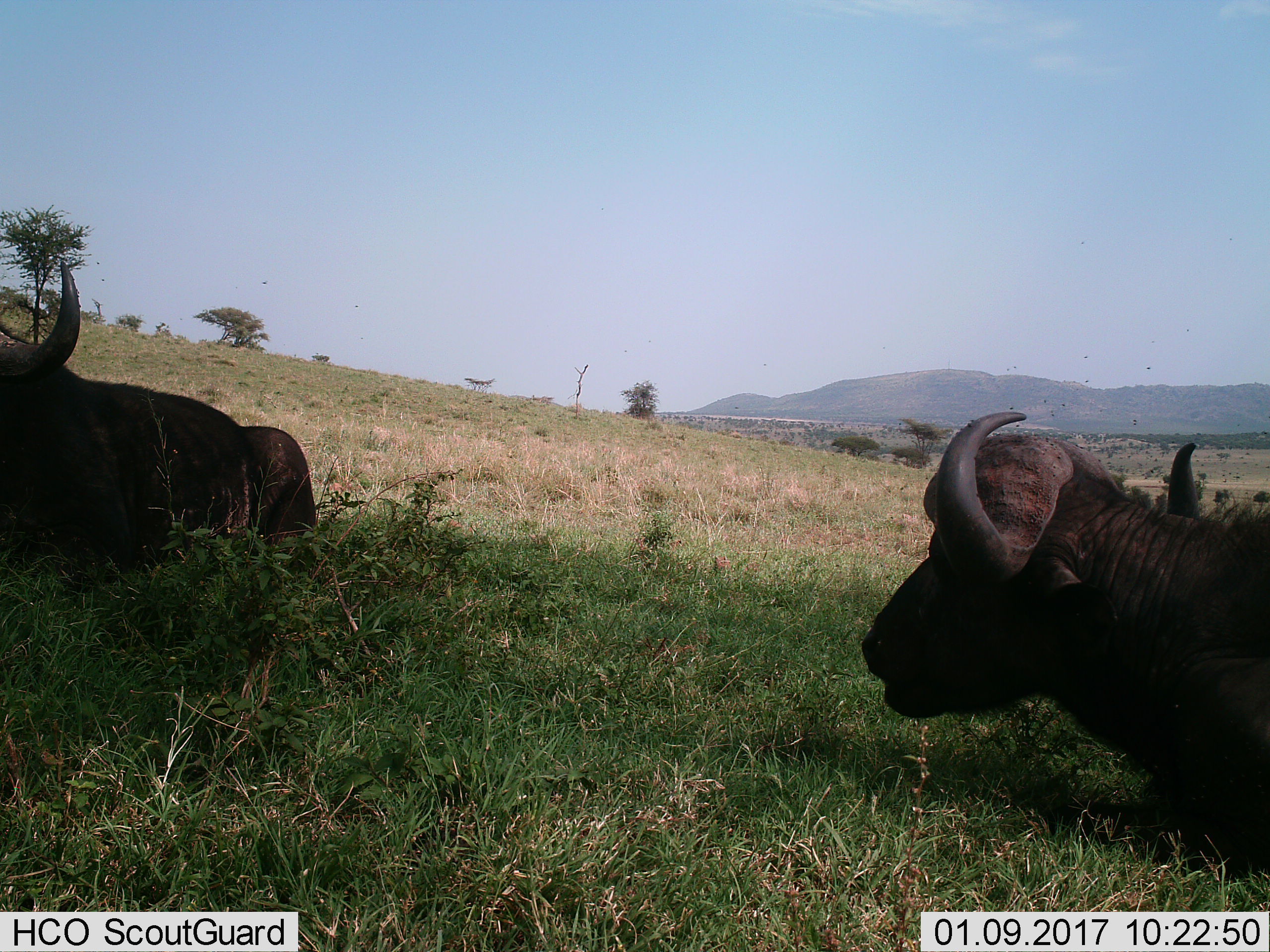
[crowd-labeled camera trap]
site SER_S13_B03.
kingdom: Animalia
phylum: Chordata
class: Mammalia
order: Artiodactyla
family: Bovidae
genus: Syncerus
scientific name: Syncerus caffer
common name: african buffalo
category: buffalo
Buffalo (african buffalo) (Syncerus caffer), count 2. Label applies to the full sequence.